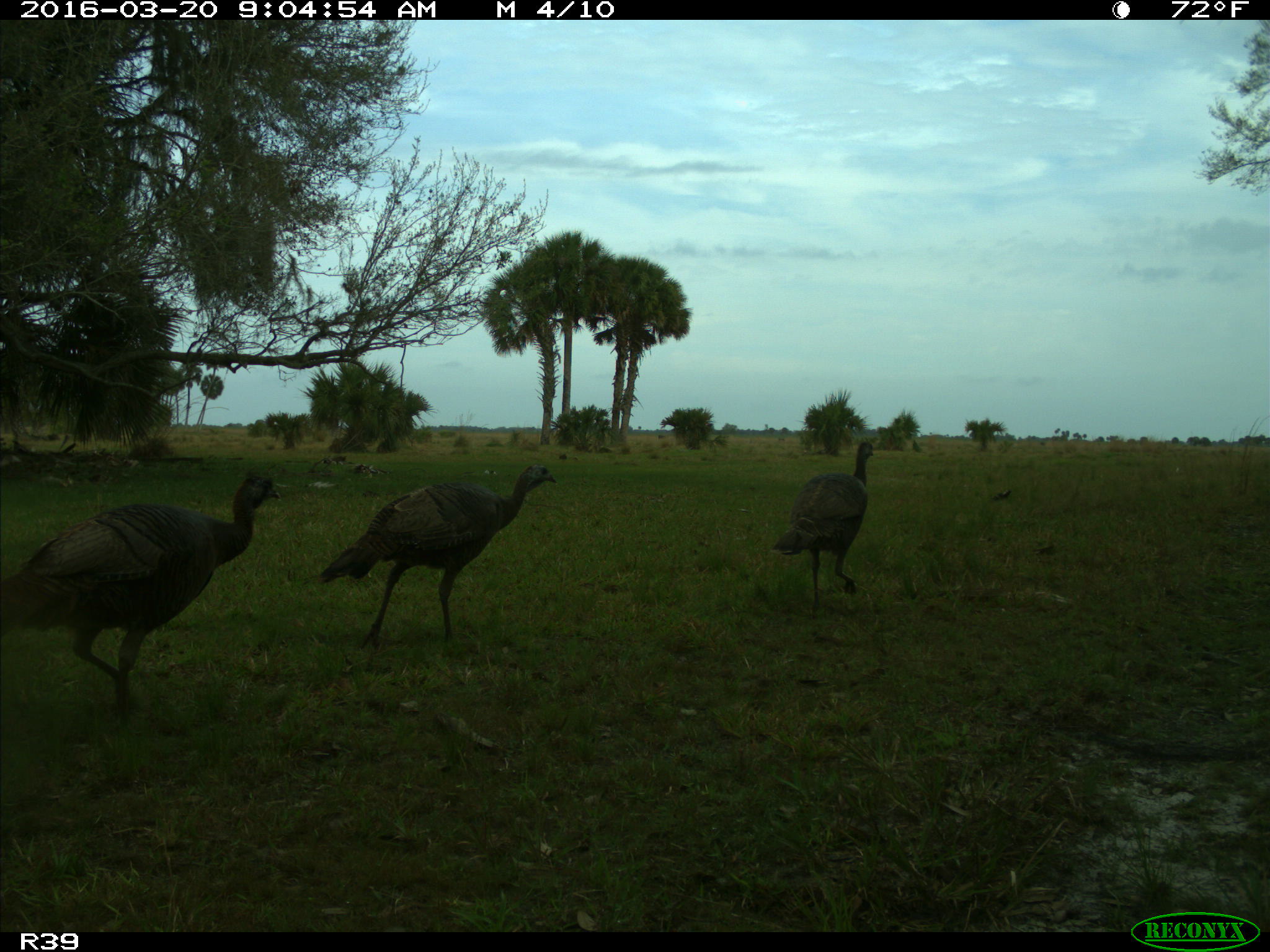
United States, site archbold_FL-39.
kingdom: Animalia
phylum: Chordata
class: Aves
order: Galliformes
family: Phasianidae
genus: Meleagris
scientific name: Meleagris gallopavo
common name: wild turkey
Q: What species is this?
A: Meleagris gallopavo (wild turkey).